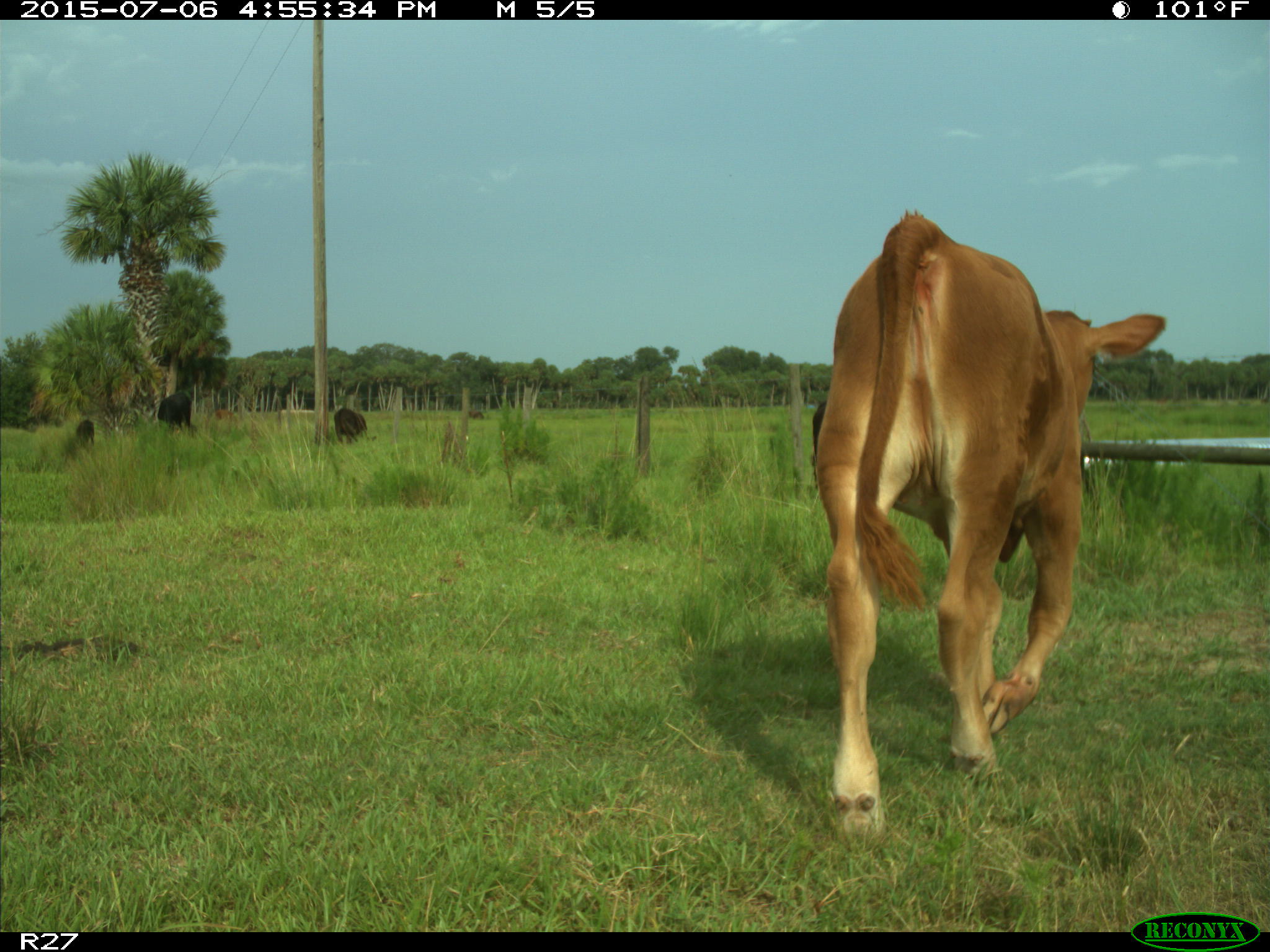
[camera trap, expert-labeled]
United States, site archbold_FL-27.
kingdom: Animalia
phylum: Chordata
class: Mammalia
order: Artiodactyla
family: Bovidae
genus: Bos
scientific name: Bos taurus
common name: domestic cow